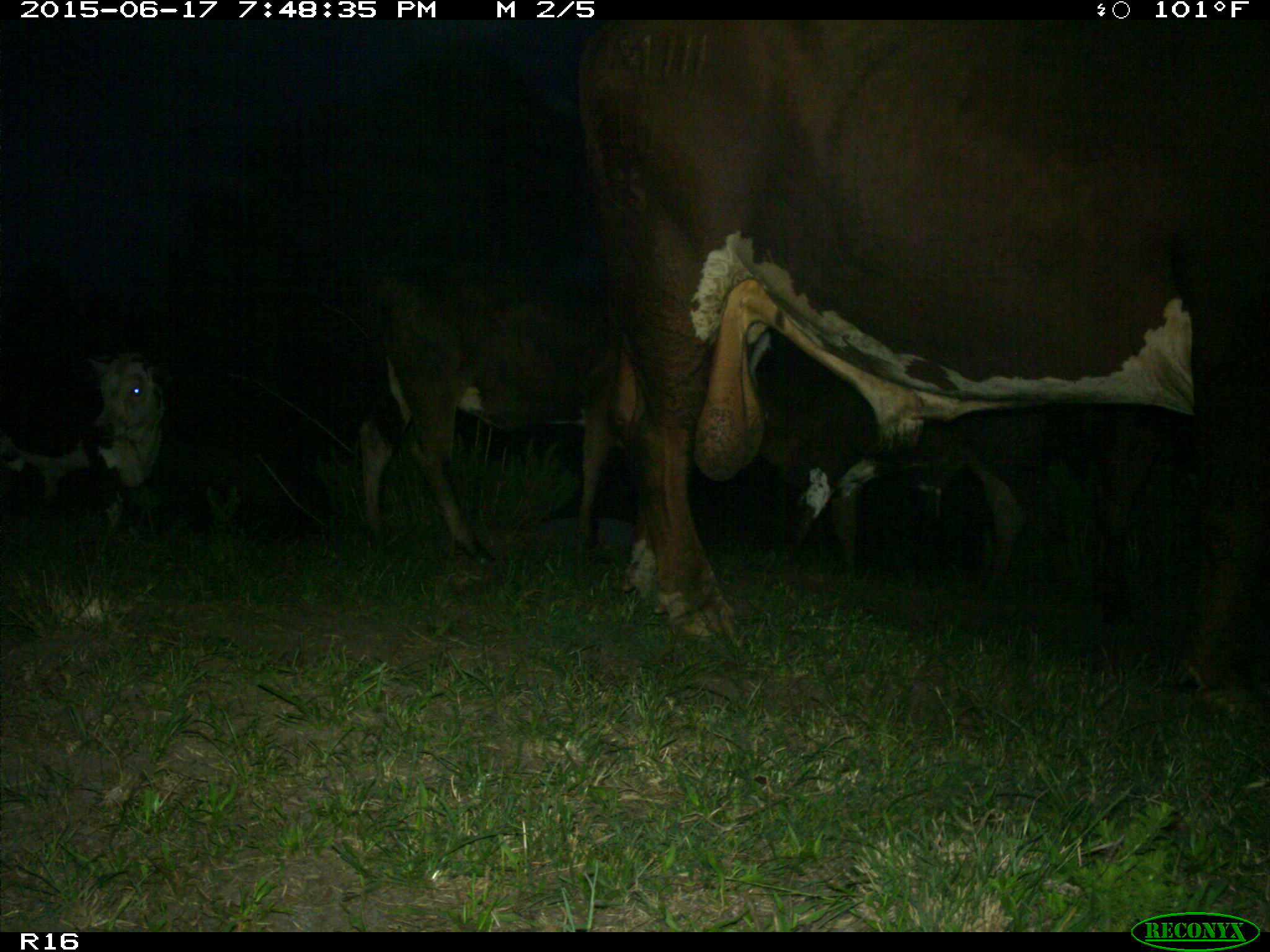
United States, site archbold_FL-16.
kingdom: Animalia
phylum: Chordata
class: Mammalia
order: Artiodactyla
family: Bovidae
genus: Bos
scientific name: Bos taurus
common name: domestic cow